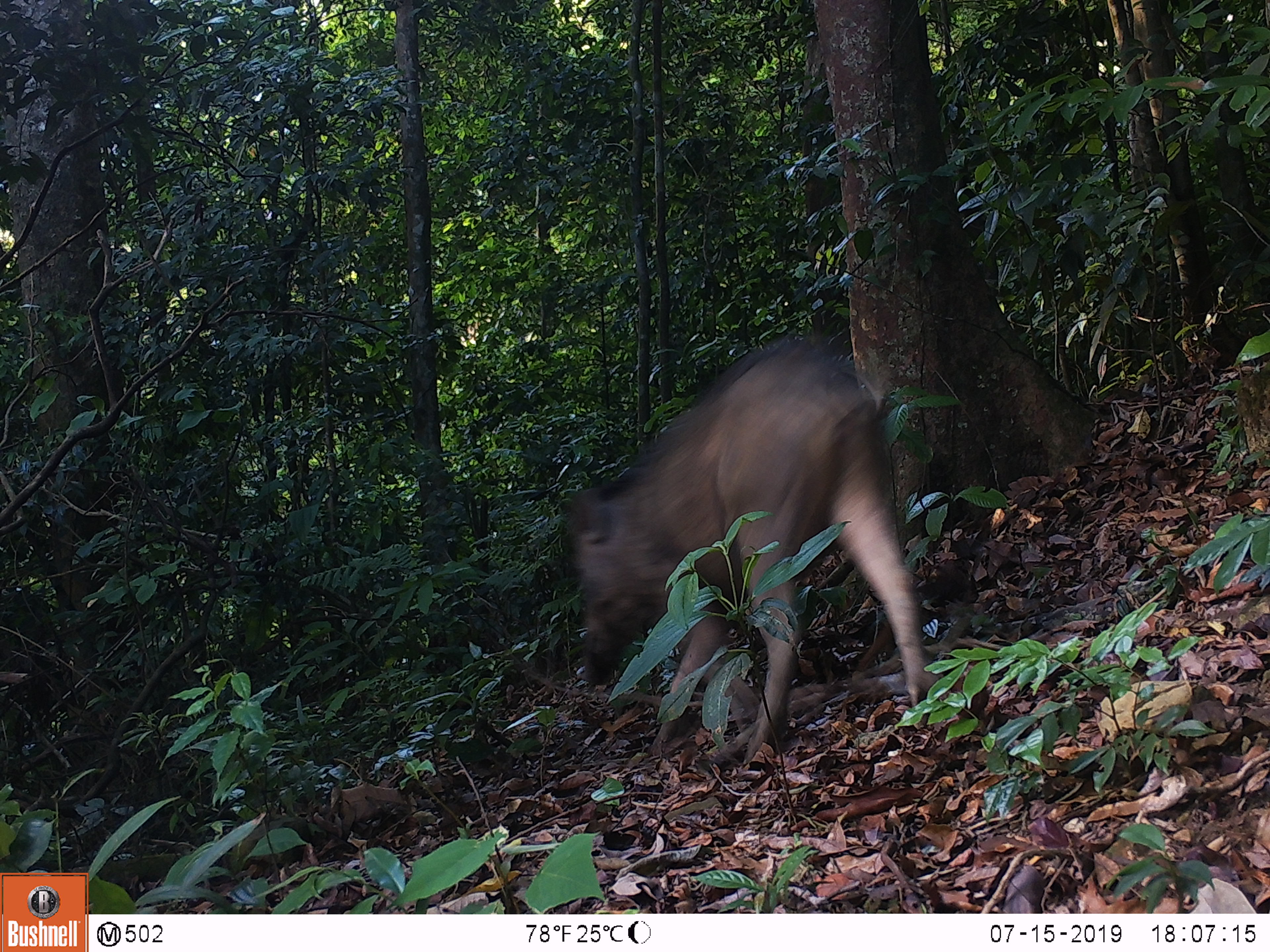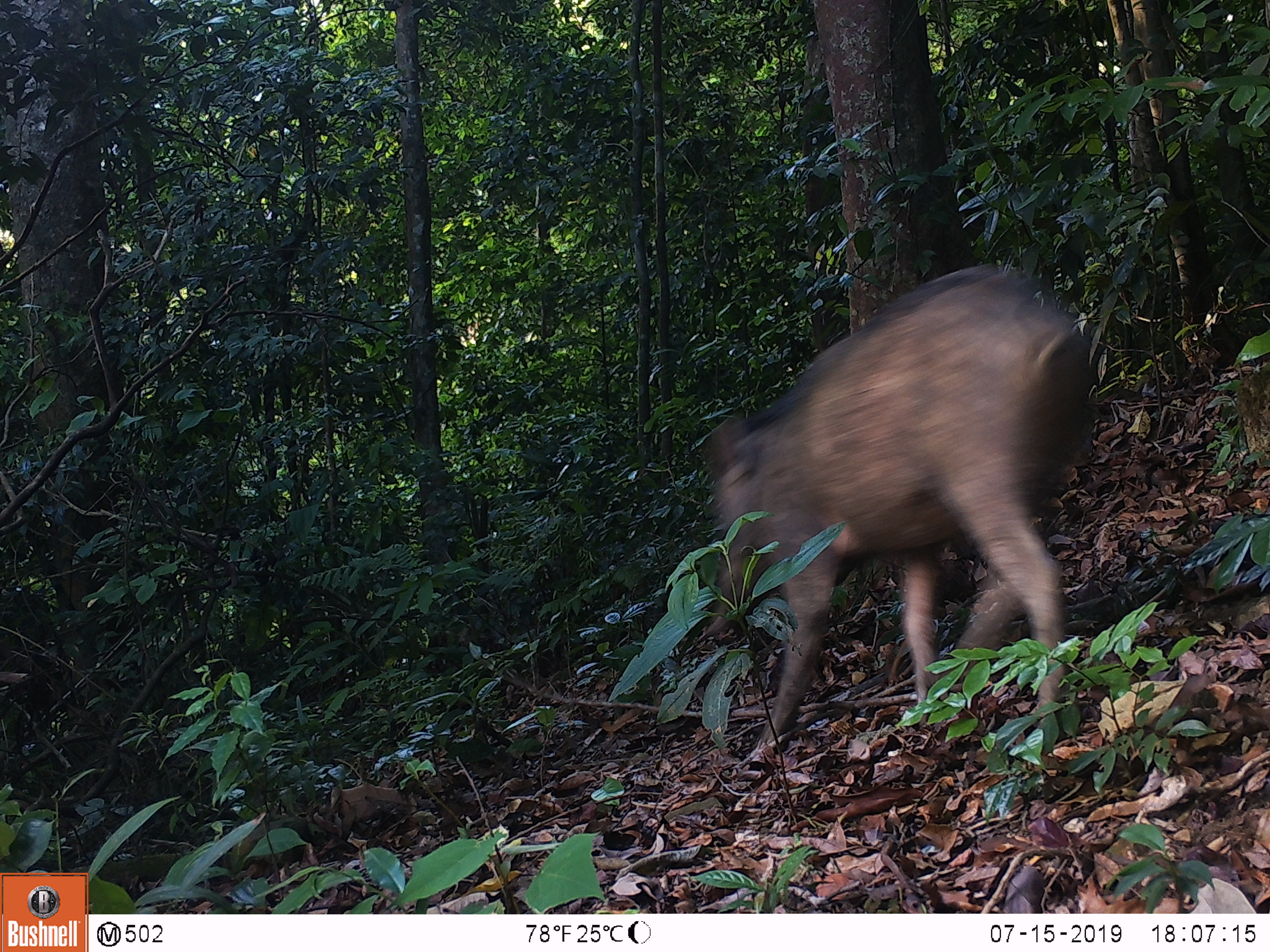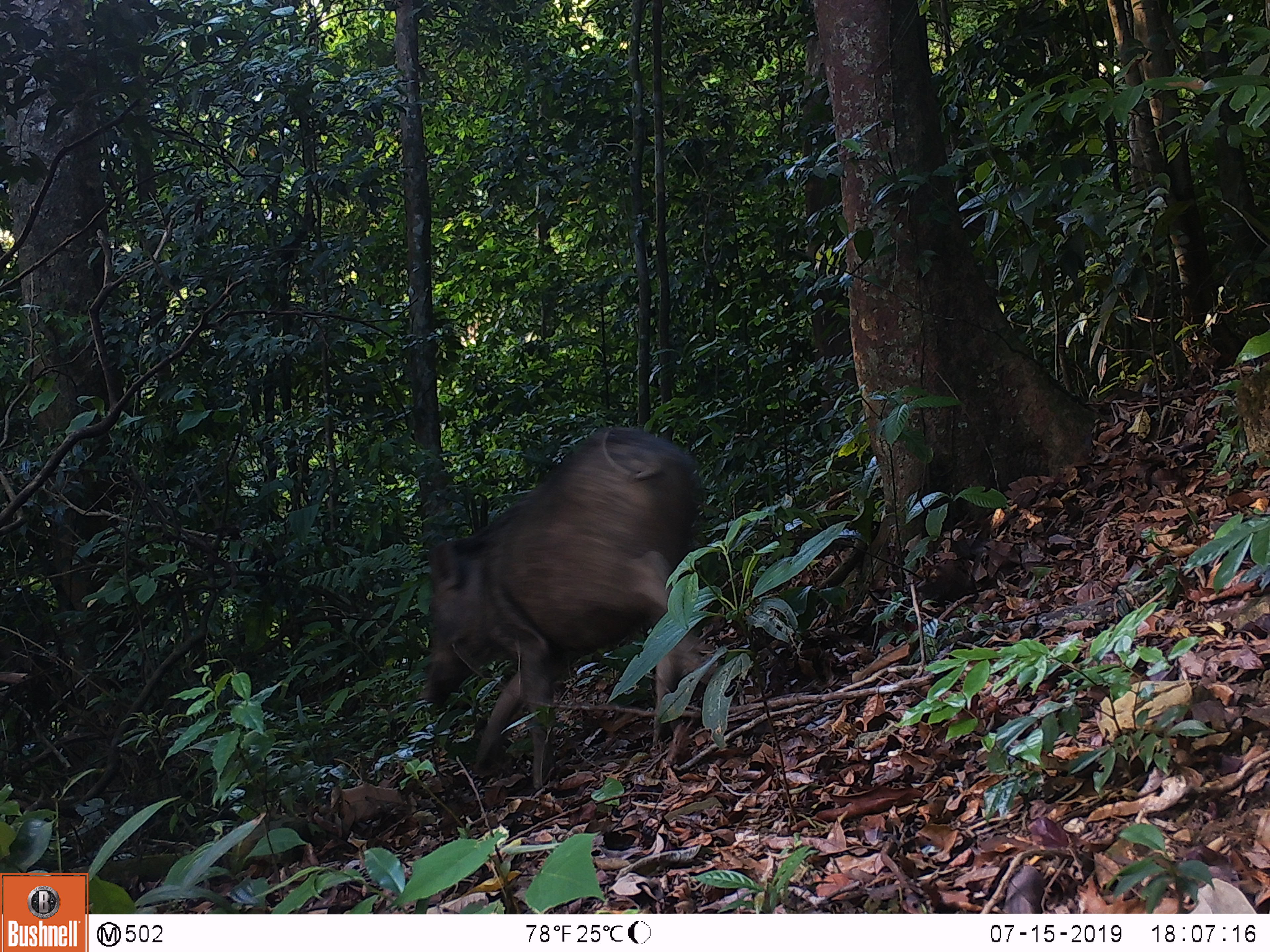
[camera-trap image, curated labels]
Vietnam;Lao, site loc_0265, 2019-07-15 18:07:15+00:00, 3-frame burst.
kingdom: Animalia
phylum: Chordata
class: Mammalia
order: Artiodactyla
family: Suidae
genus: Sus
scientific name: Sus scrofa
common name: eurasian wild pig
Eurasian wild pig (Sus scrofa). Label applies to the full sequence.